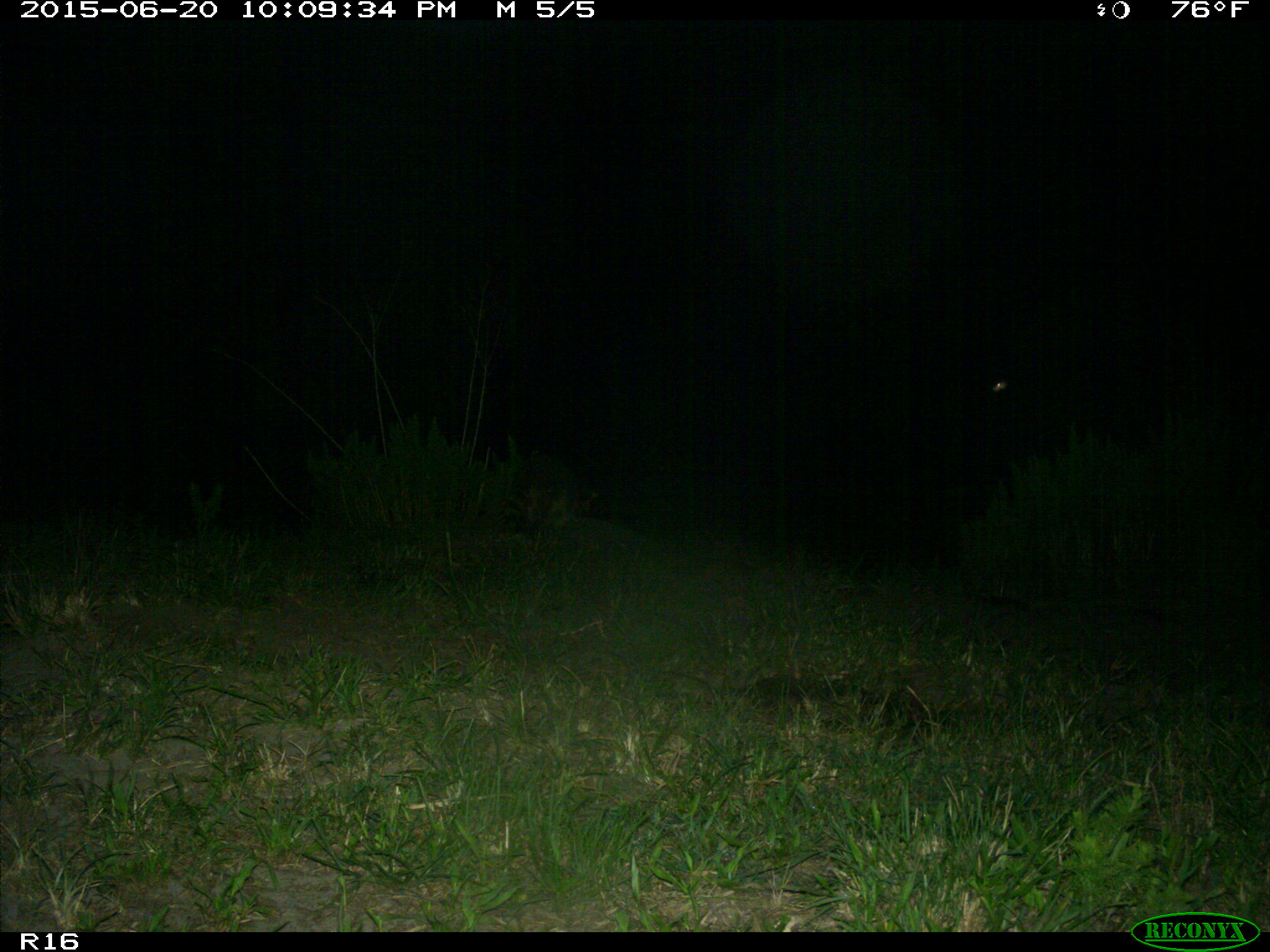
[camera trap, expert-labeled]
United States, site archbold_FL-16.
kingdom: Animalia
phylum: Chordata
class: Mammalia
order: Carnivora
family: Procyonidae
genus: Procyon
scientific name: Procyon lotor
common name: common raccoon